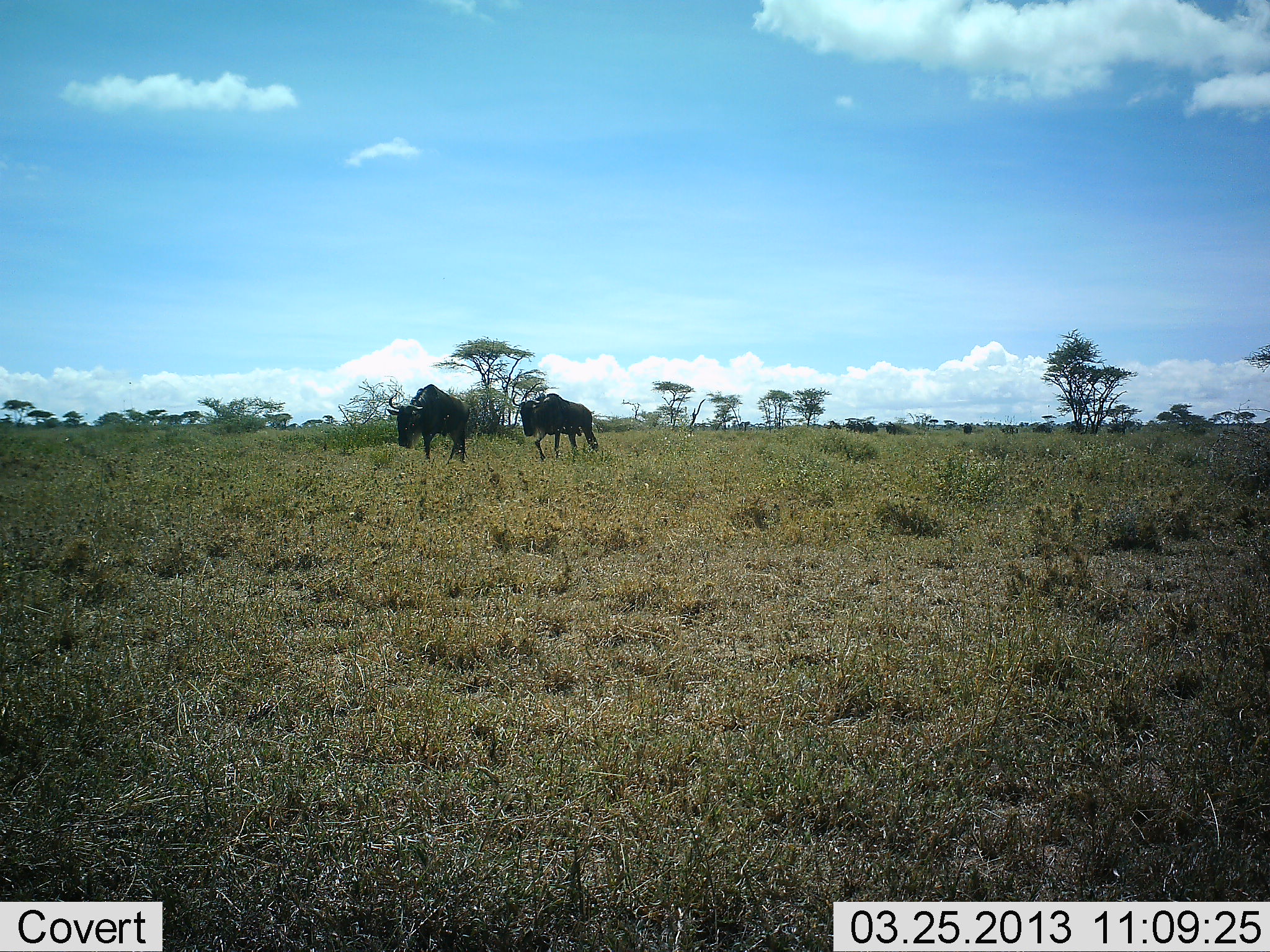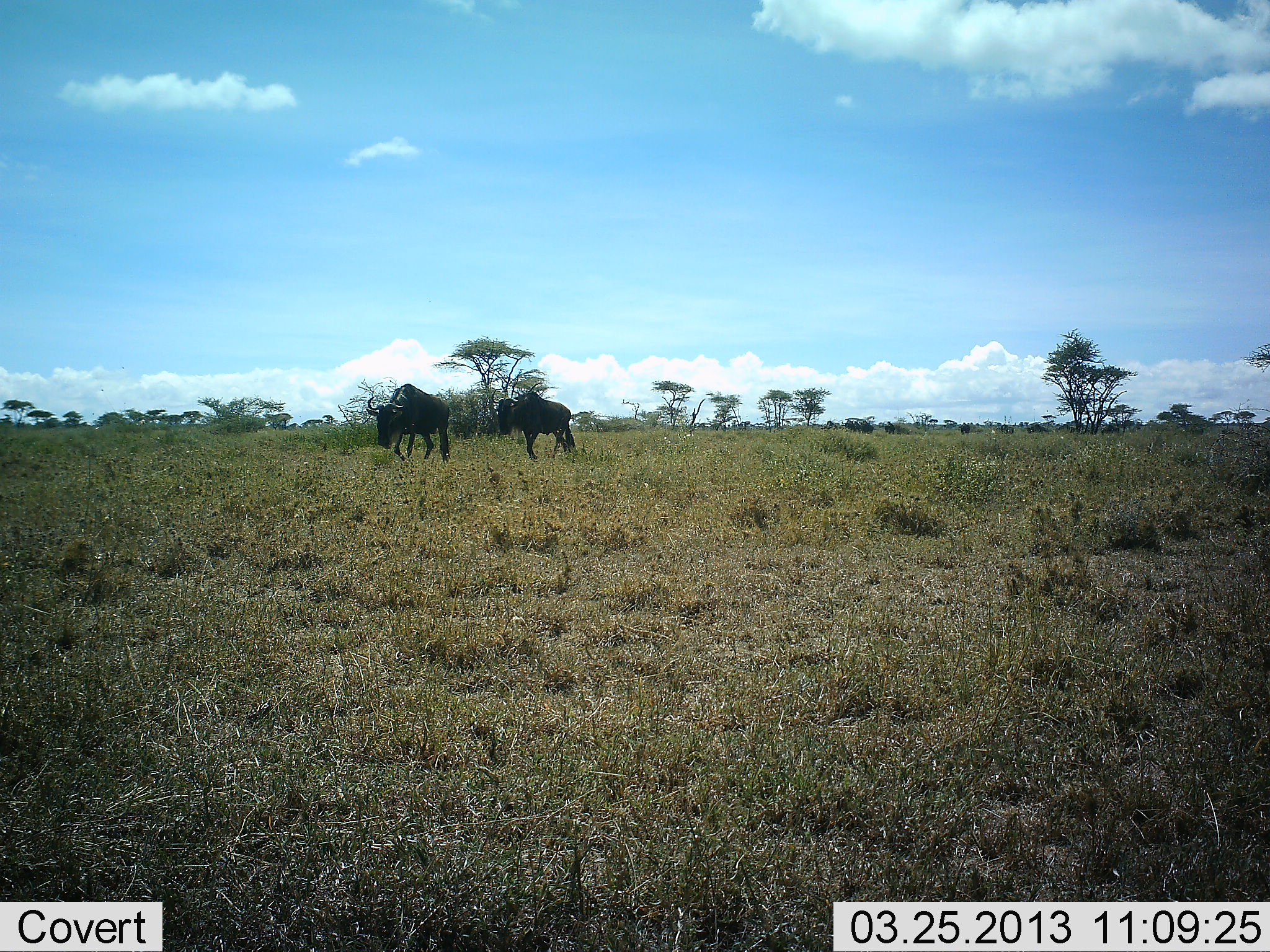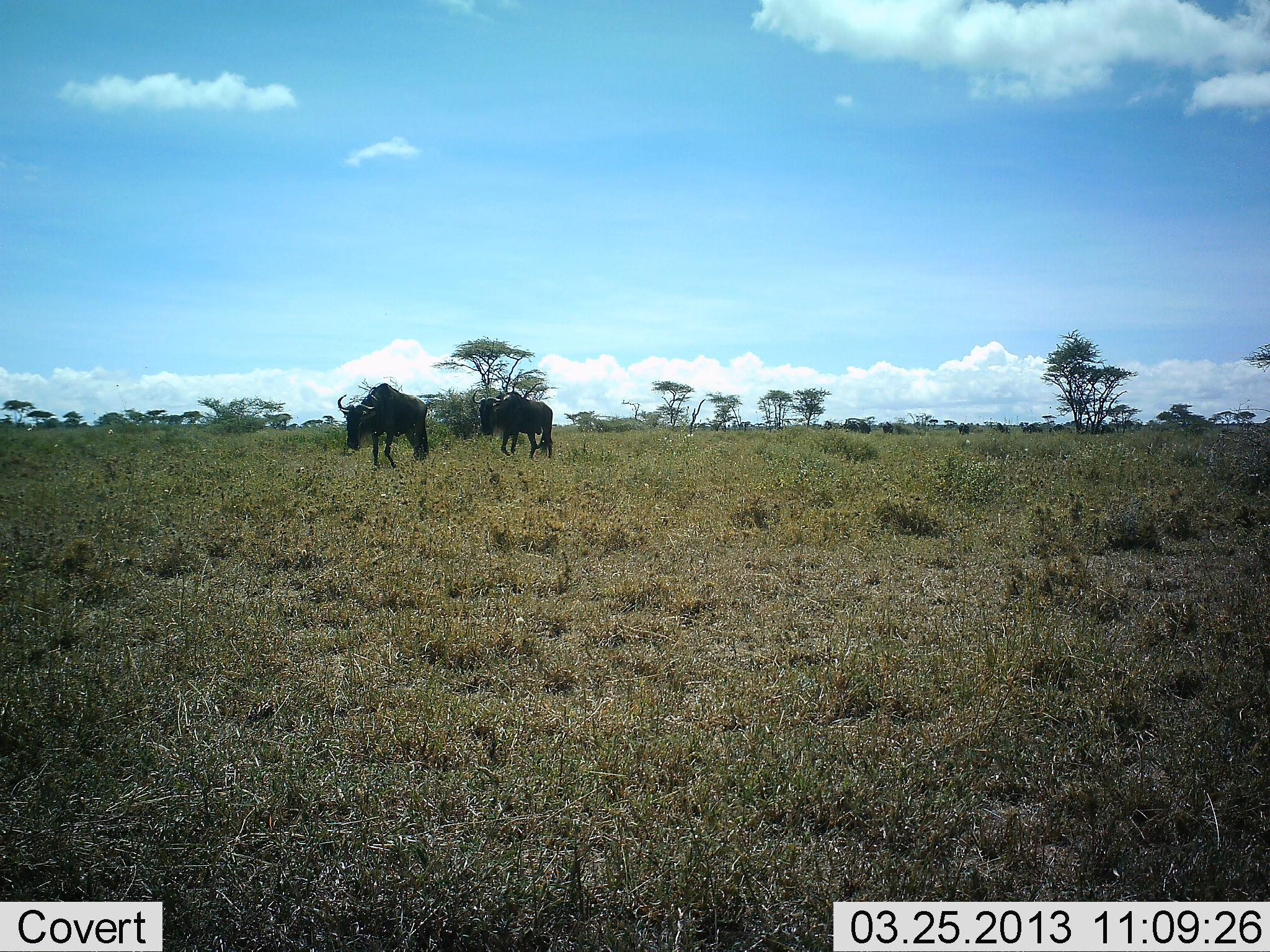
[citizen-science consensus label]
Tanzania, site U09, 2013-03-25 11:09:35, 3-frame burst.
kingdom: Animalia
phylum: Chordata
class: Mammalia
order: Artiodactyla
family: Bovidae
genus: Connochaetes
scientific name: Connochaetes taurinus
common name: blue wildebeest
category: wildebeest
Wildebeest (blue wildebeest) (Connochaetes taurinus), count 2. Behavior (volunteer vote fractions): standing 5%, resting 0%, moving 95%, interacting 0%. Young present (vote fraction): 0%. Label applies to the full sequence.